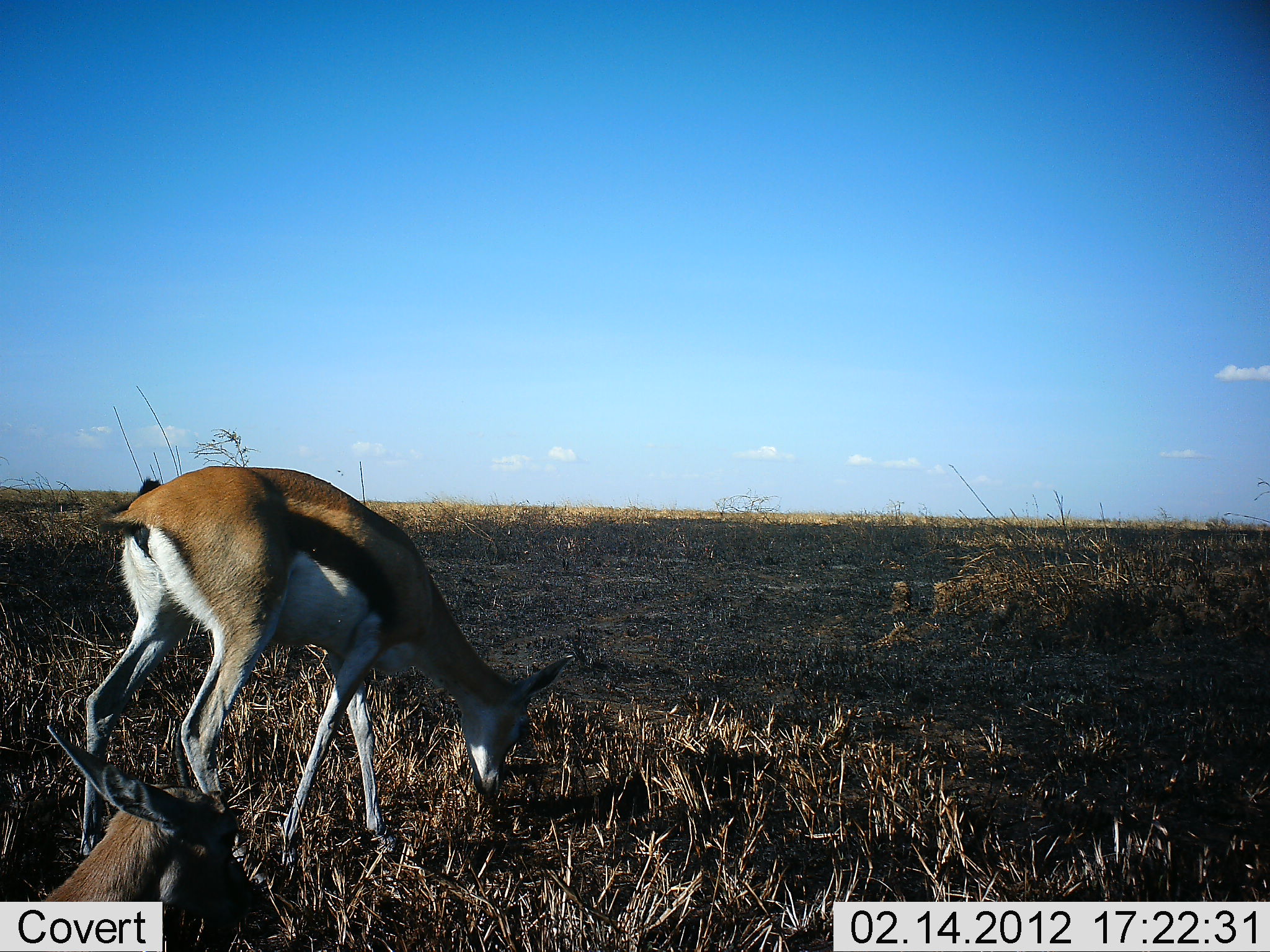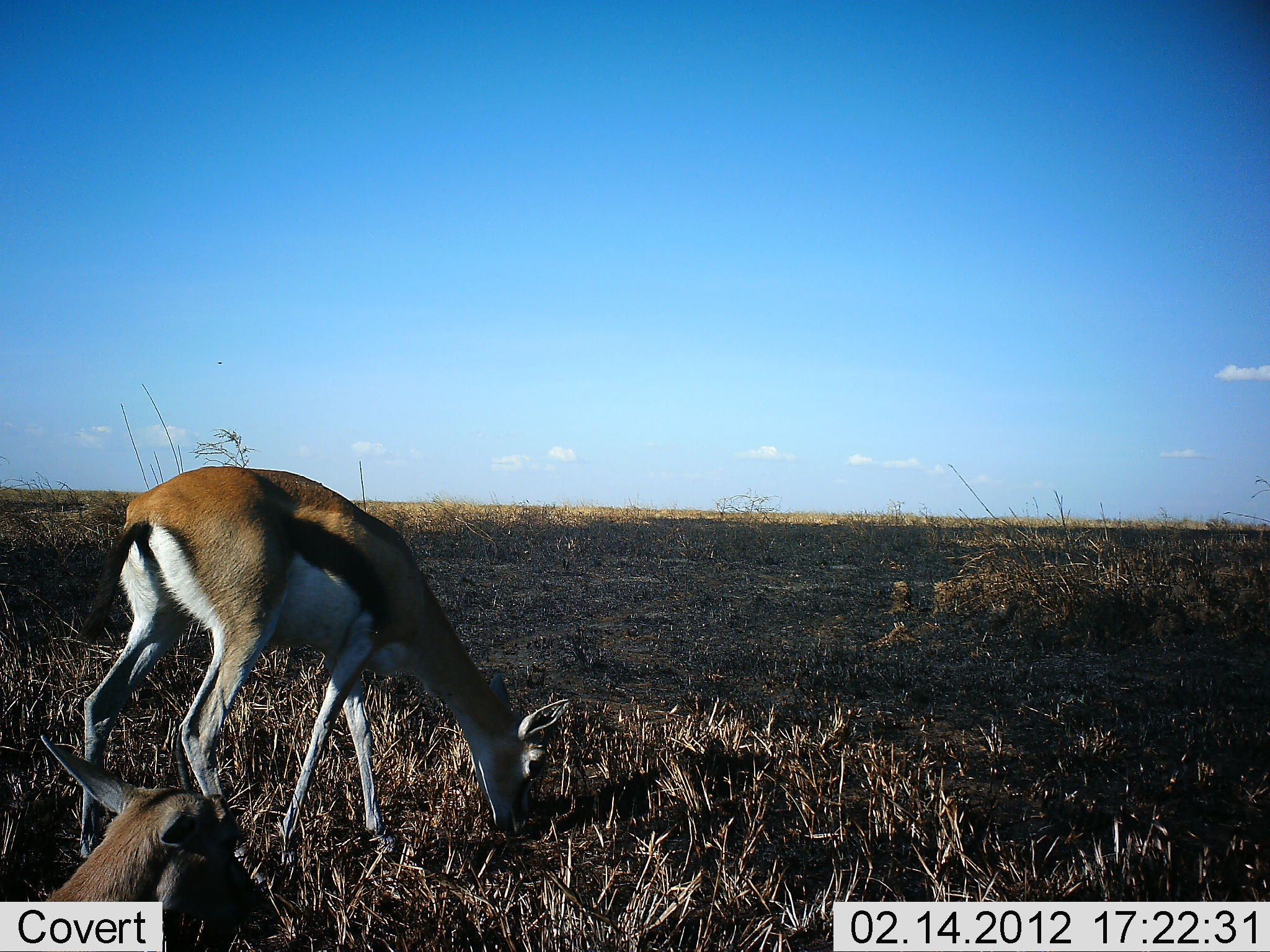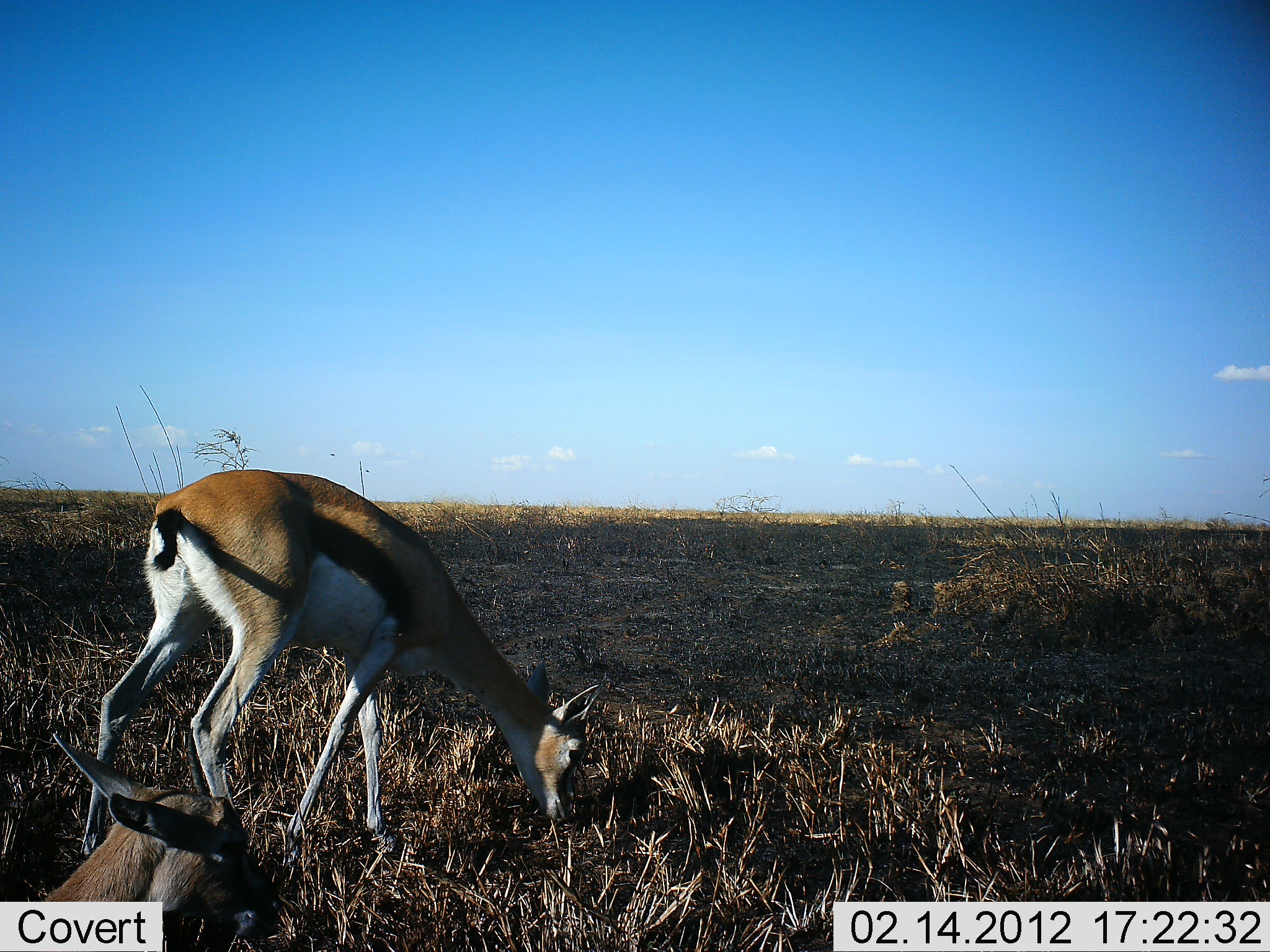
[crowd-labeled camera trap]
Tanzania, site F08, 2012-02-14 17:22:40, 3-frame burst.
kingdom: Animalia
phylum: Chordata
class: Mammalia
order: Artiodactyla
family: Bovidae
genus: Eudorcas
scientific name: Eudorcas thomsonii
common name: thomson's gazelle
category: gazellethomsons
Gazellethomsons (thomson's gazelle) (Eudorcas thomsonii), count 2. Behavior (volunteer vote fractions): standing 29%, resting 46%, moving 0%, interacting 0%. Young present (vote fraction): 0%. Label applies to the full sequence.